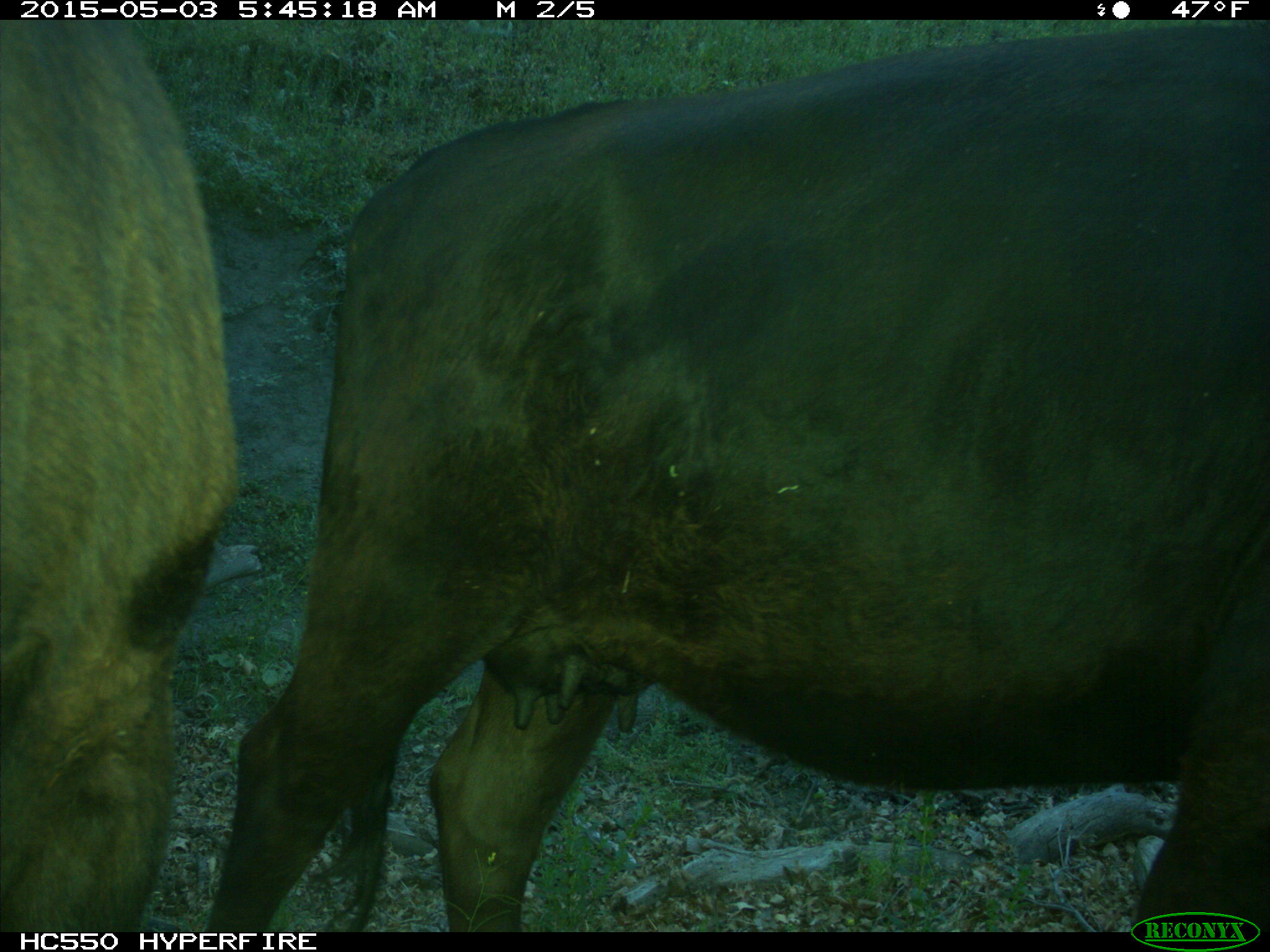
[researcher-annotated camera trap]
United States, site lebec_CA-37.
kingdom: Animalia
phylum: Chordata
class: Mammalia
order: Artiodactyla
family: Bovidae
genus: Bos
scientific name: Bos taurus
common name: domestic cow